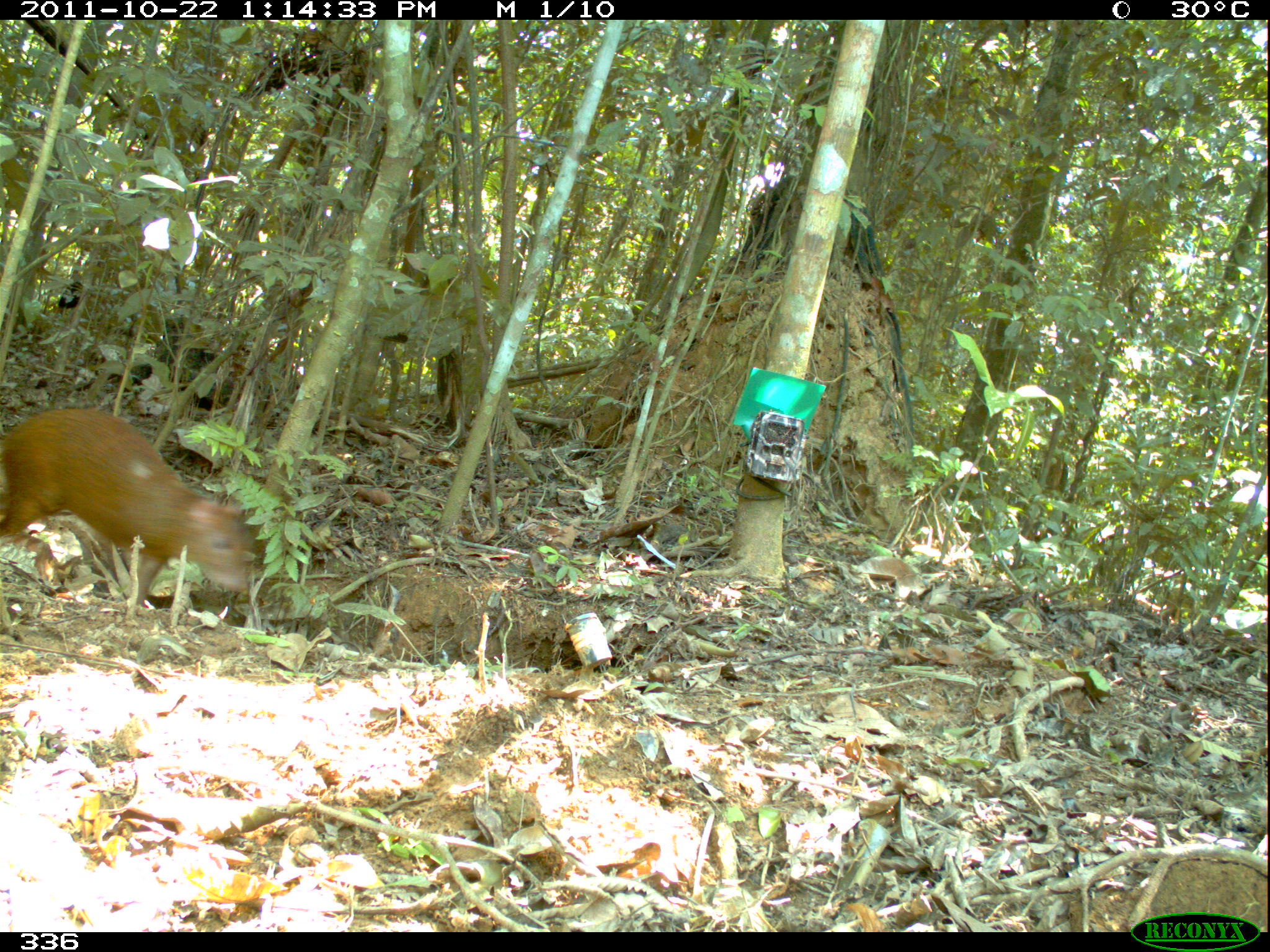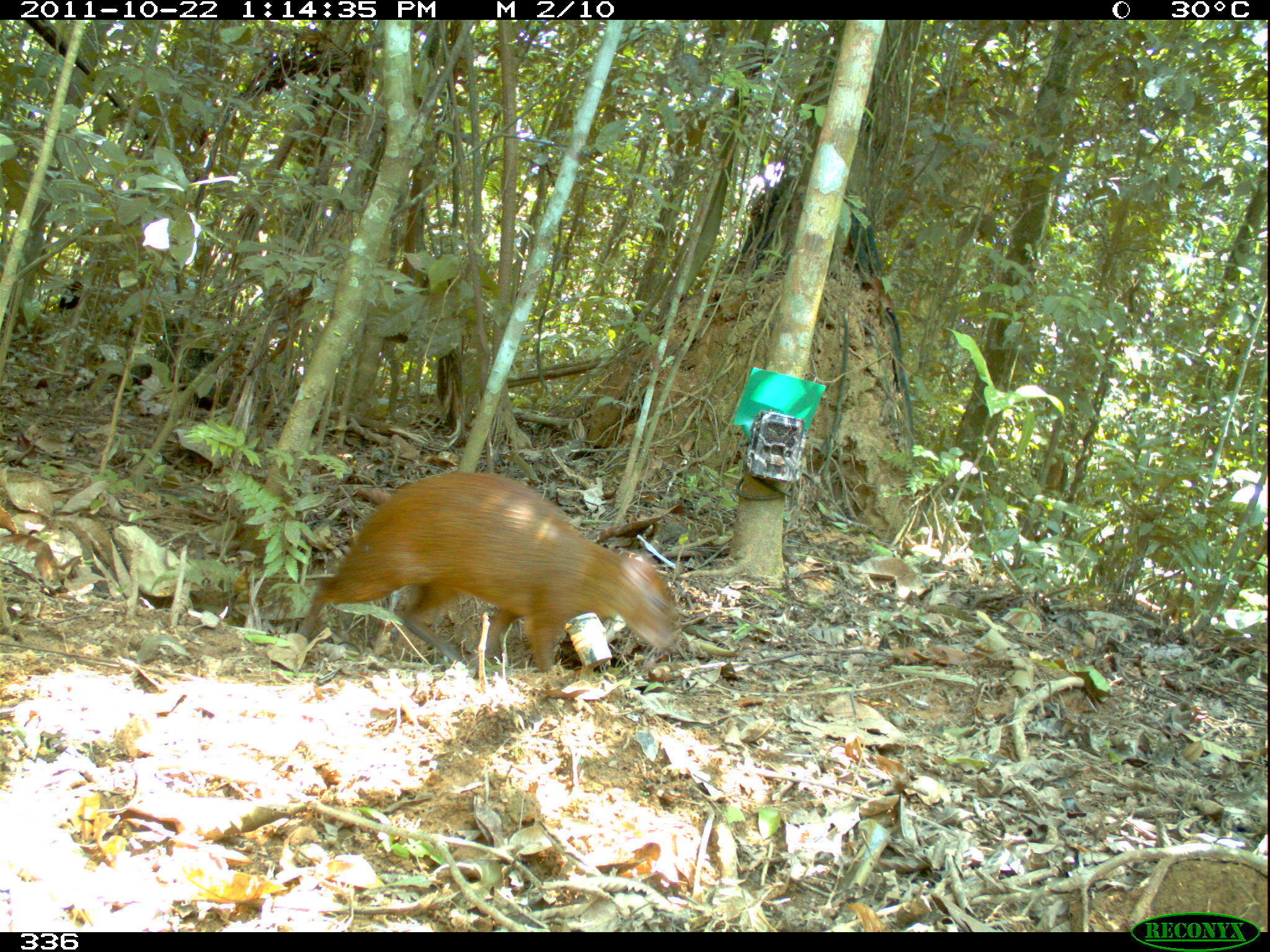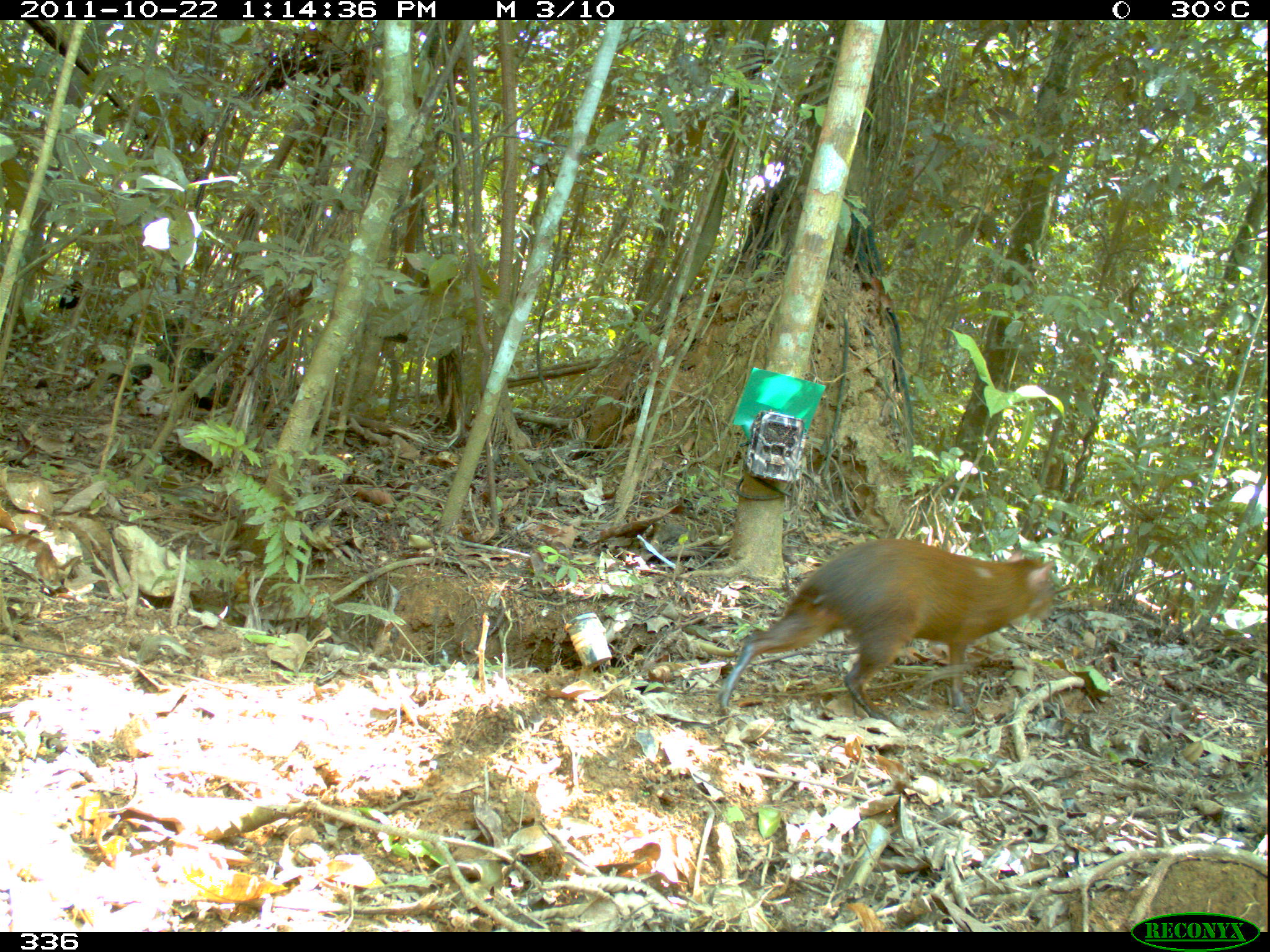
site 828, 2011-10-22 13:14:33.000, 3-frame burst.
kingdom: Animalia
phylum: Chordata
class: Mammalia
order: Rodentia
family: Dasyproctidae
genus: Dasyprocta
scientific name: Dasyprocta punctata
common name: central american agouti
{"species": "Dasyprocta punctata (central american agouti)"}